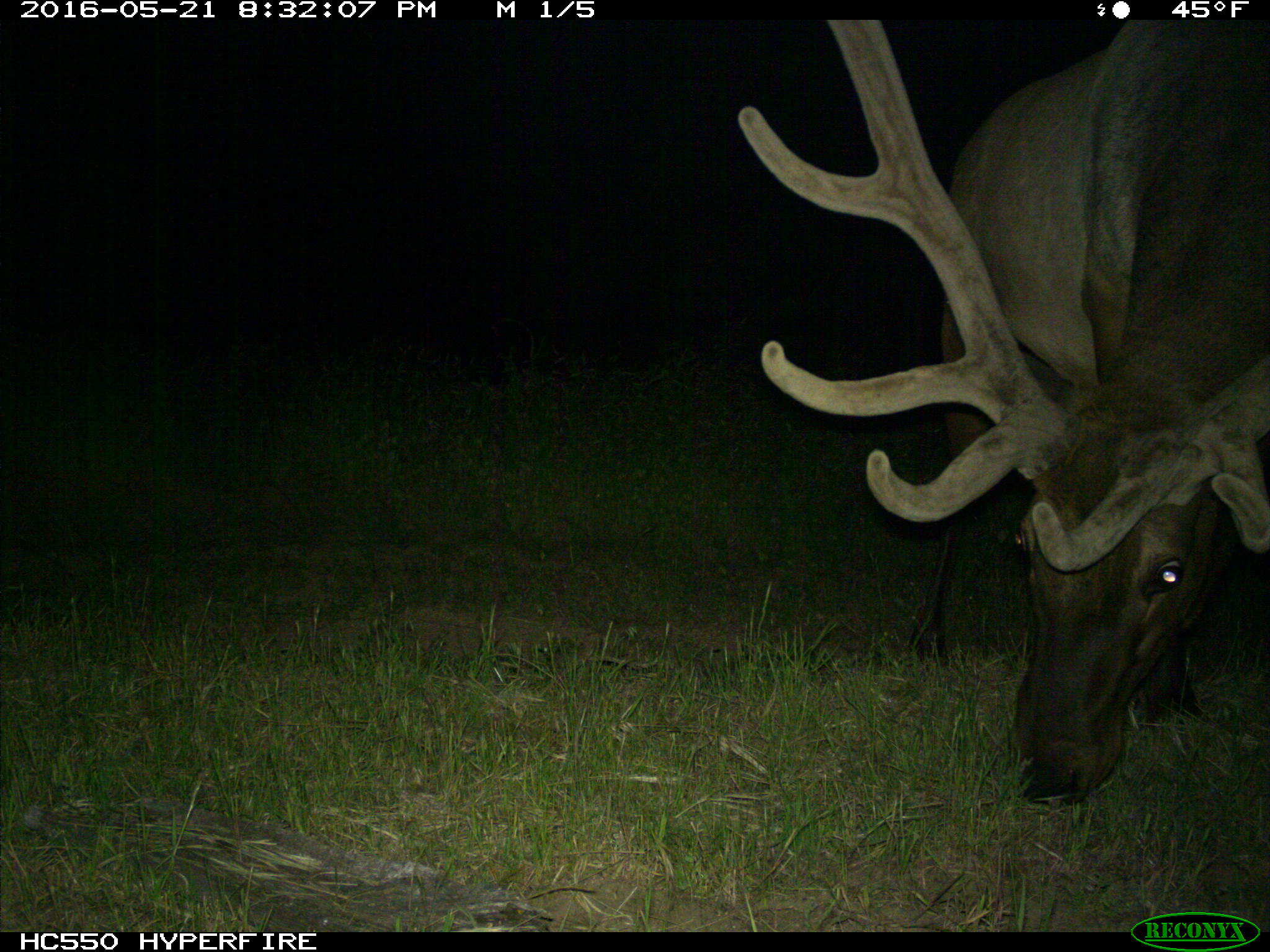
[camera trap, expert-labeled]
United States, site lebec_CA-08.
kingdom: Animalia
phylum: Chordata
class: Mammalia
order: Artiodactyla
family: Cervidae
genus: Cervus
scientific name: Cervus canadensis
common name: elk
Cervus canadensis (elk).